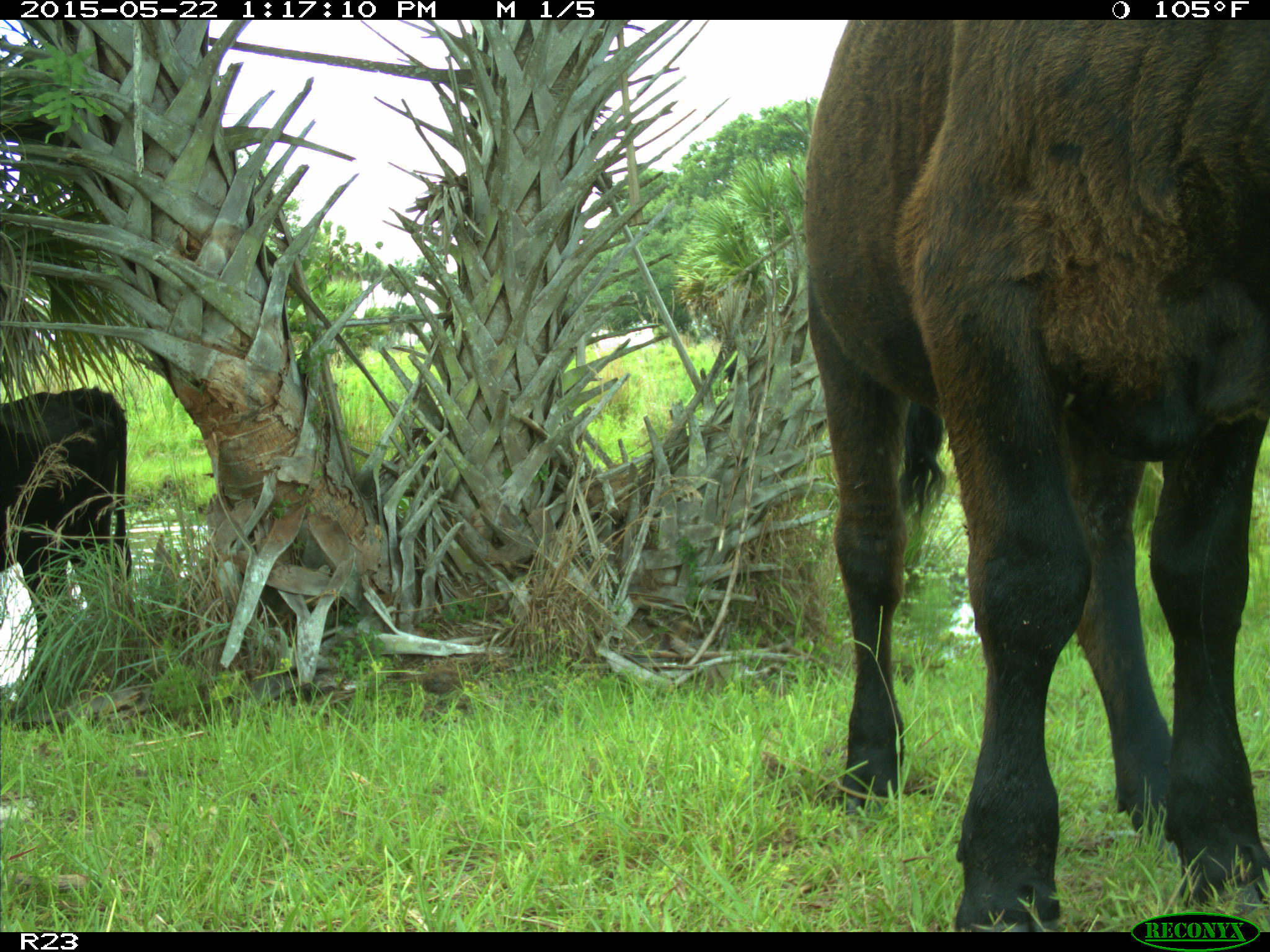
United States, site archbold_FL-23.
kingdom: Animalia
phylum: Chordata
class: Mammalia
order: Artiodactyla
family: Bovidae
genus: Bos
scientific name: Bos taurus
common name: domestic cow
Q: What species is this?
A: Bos taurus (domestic cow).